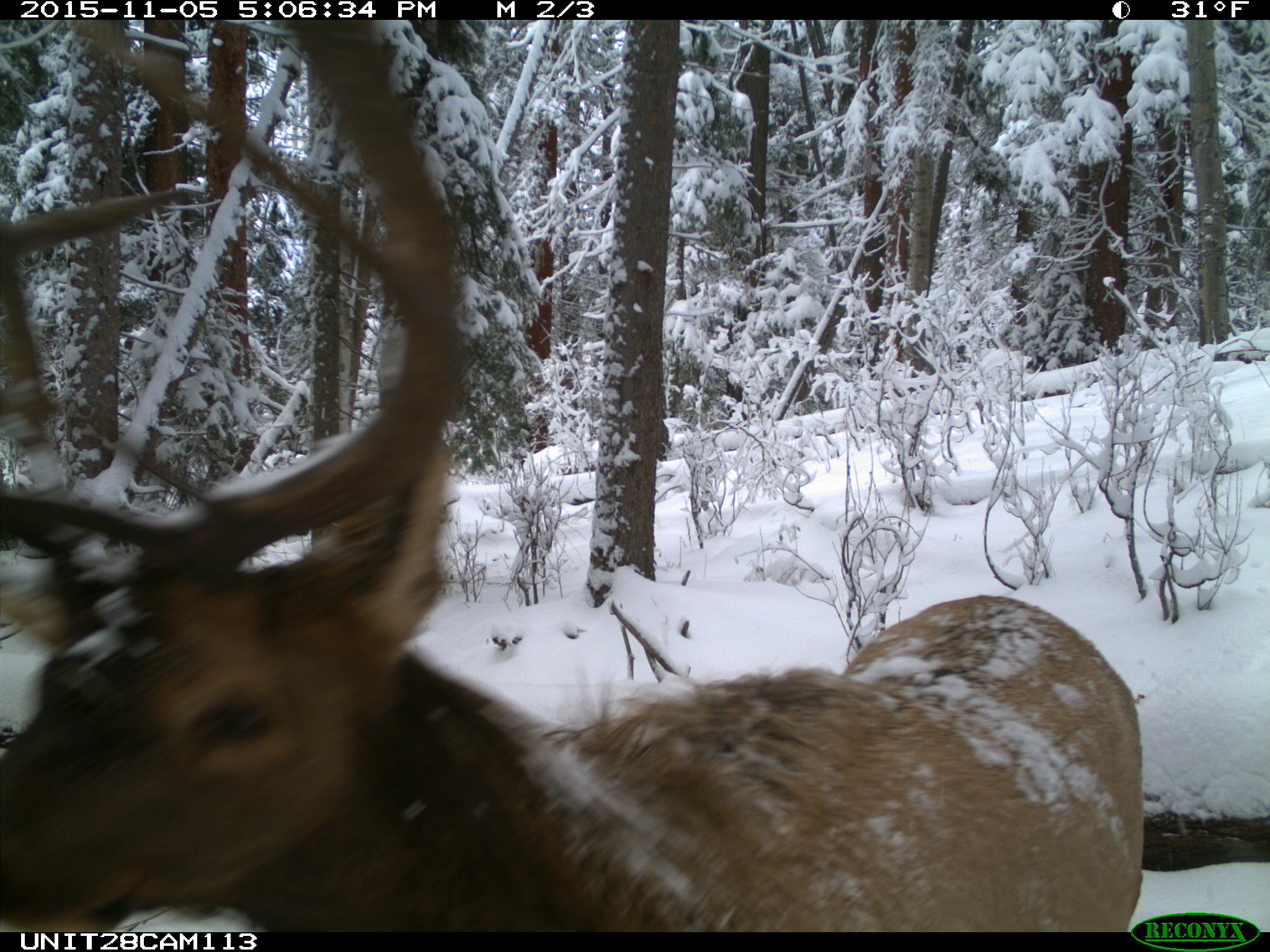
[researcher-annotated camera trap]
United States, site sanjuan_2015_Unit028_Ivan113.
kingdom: Animalia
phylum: Chordata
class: Mammalia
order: Artiodactyla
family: Cervidae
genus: Cervus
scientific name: Cervus elaphus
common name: red deer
Cervus elaphus (red deer).